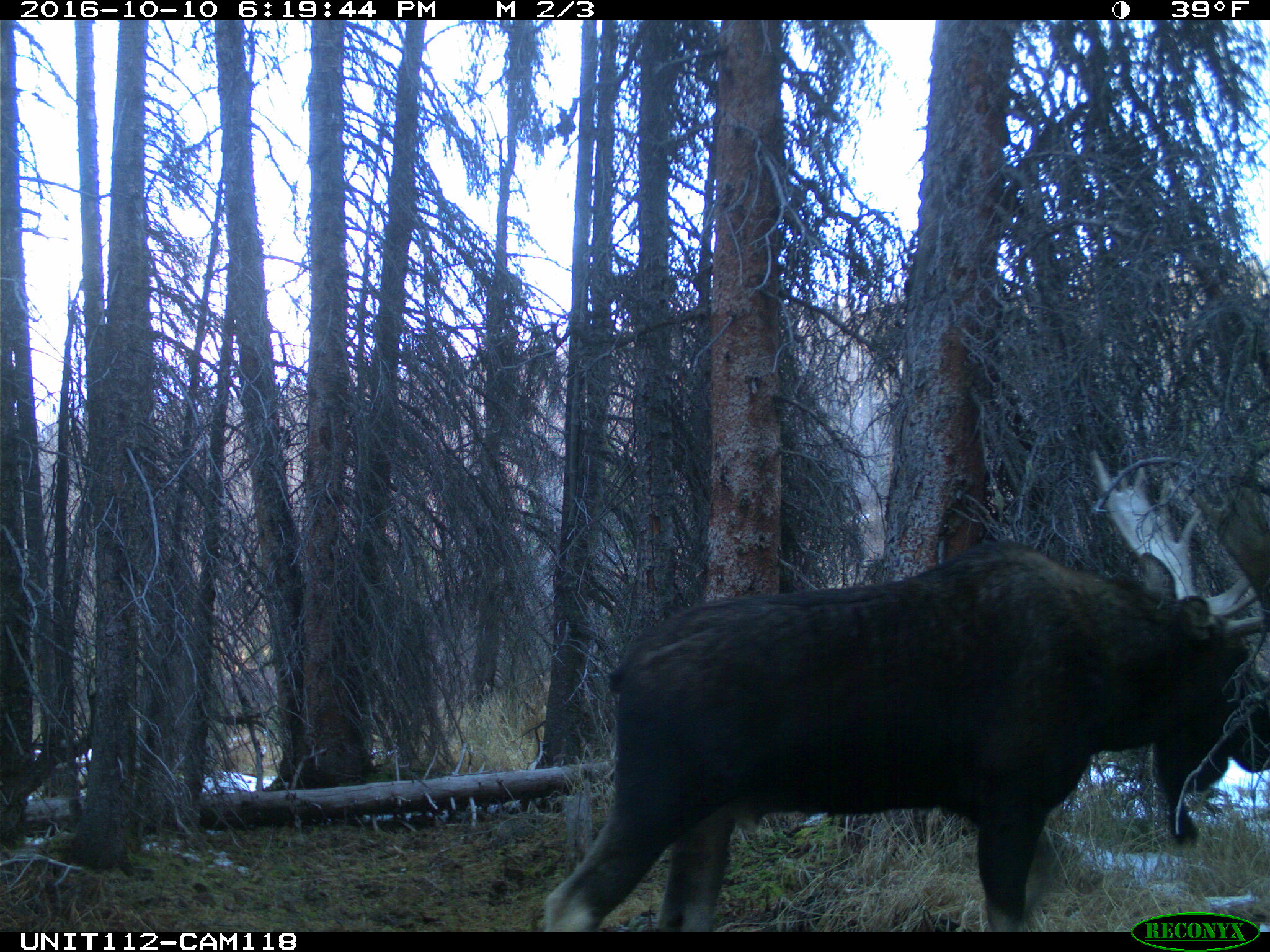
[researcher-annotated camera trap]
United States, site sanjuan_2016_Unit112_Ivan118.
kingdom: Animalia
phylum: Chordata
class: Mammalia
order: Artiodactyla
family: Cervidae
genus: Alces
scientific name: Alces alces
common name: moose